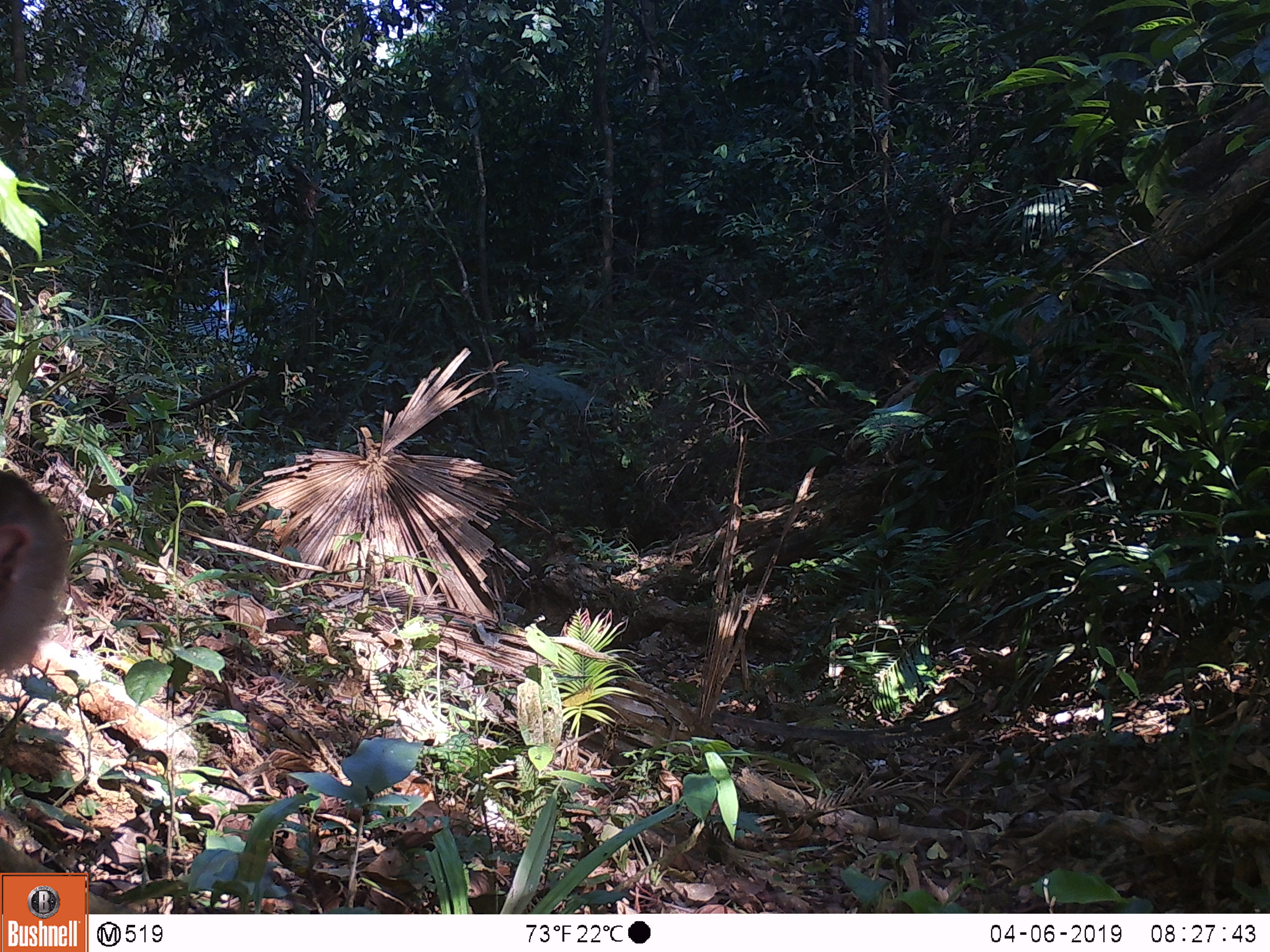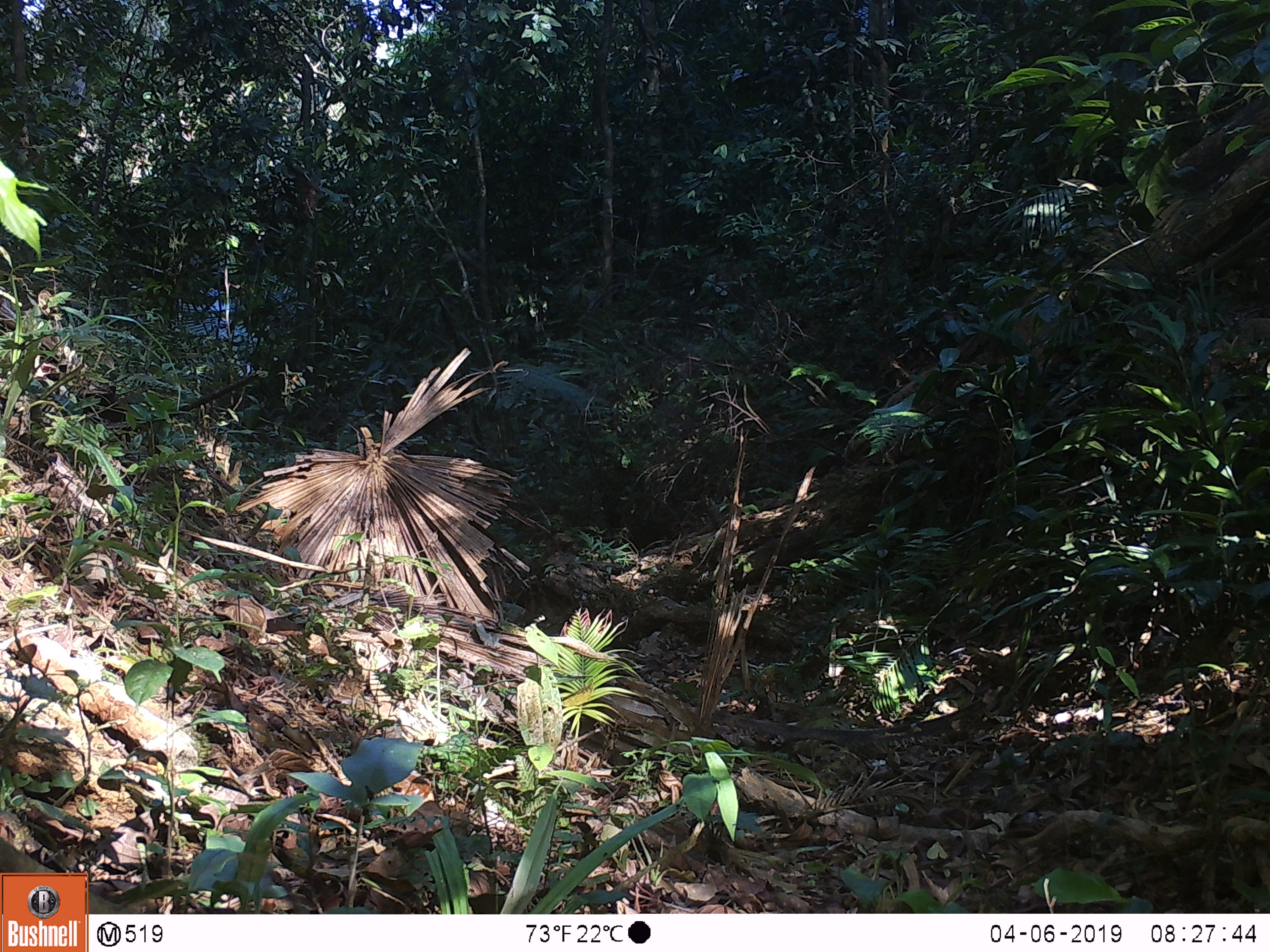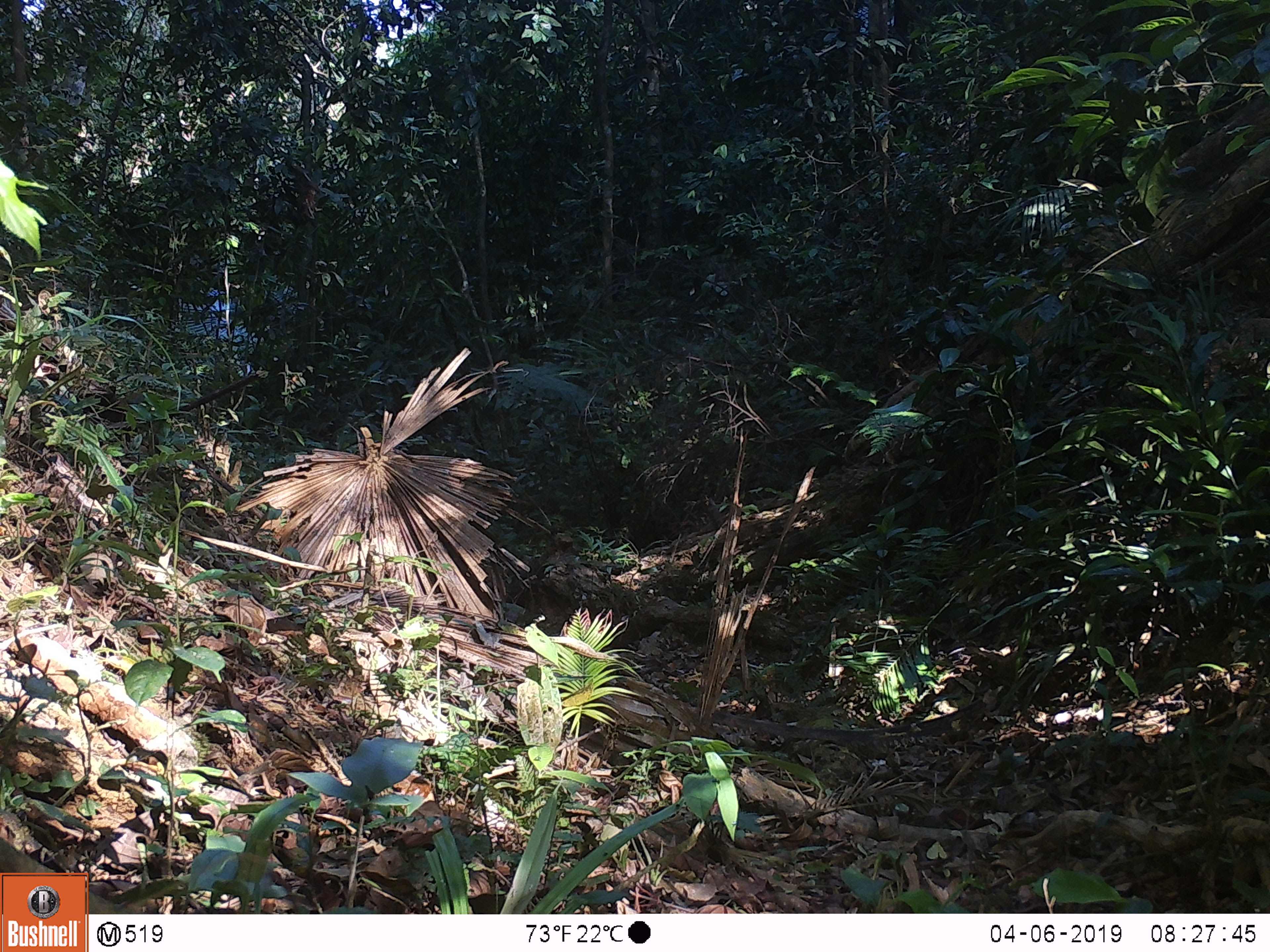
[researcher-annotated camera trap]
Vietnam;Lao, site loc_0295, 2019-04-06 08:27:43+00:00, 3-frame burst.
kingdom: Animalia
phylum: Chordata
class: Mammalia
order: Primates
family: Cercopithecidae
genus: Macaca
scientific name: Macaca nemestrina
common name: pig-tailed macaque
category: pig tailed macaque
Pig tailed macaque (pig-tailed macaque) (Macaca nemestrina). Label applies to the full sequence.